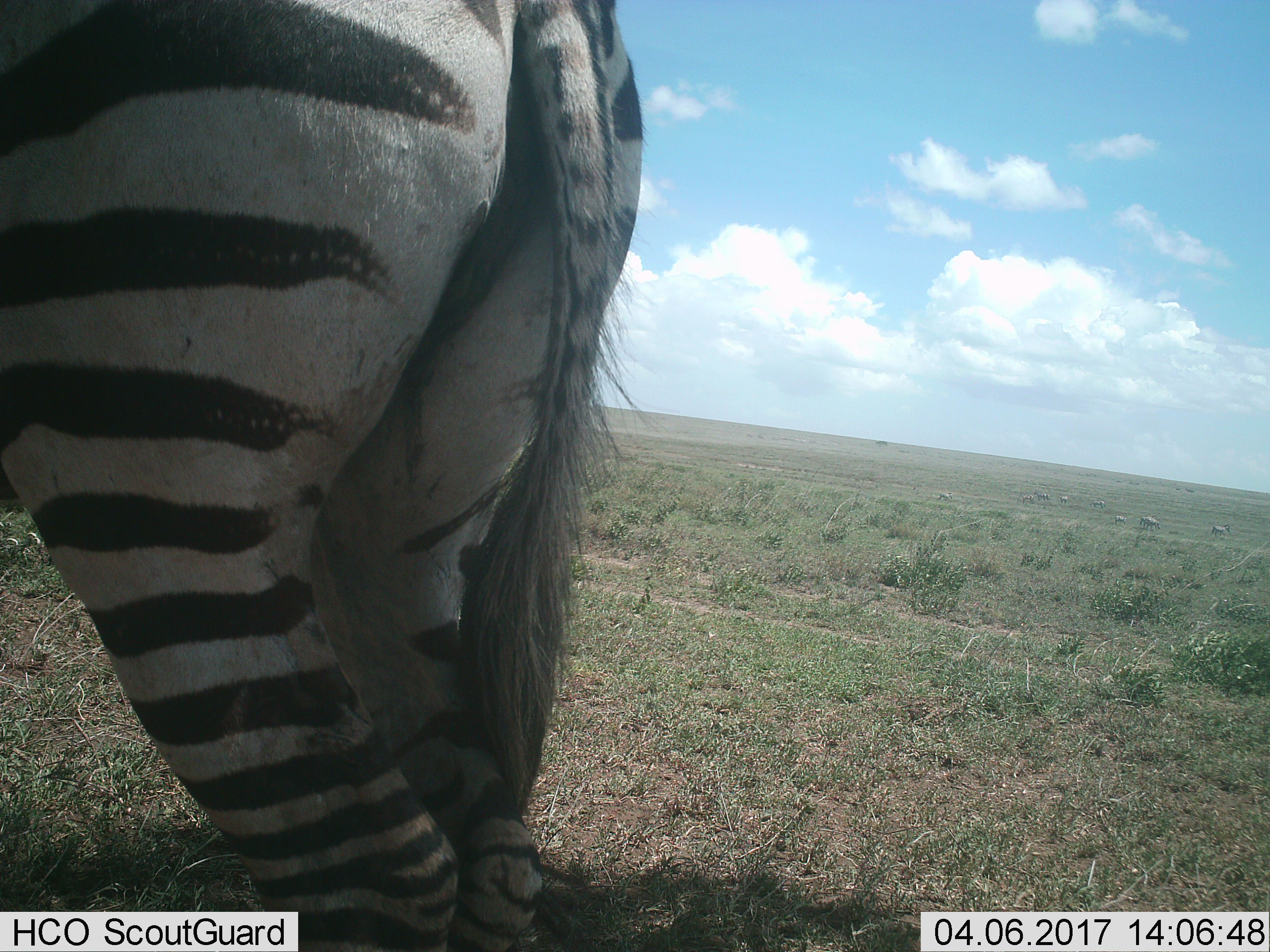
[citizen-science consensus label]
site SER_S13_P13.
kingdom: Animalia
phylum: Chordata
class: Mammalia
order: Perissodactyla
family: Equidae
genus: Equus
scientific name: Equus quagga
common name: plains zebra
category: zebraplains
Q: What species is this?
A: Zebraplains (plains zebra) (Equus quagga).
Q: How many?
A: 9.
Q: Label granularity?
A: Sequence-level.